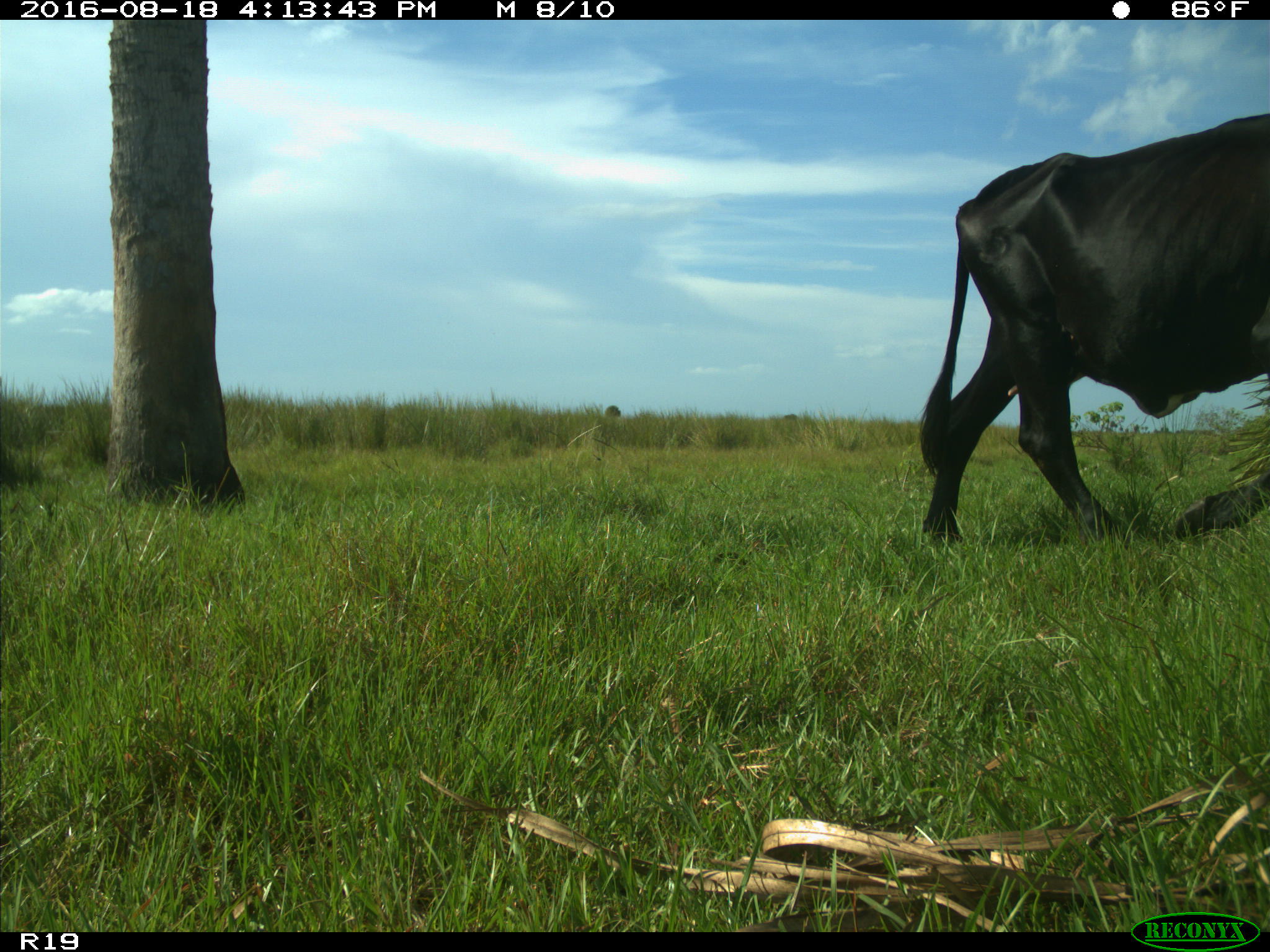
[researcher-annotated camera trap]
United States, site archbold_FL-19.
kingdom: Animalia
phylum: Chordata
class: Mammalia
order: Artiodactyla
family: Bovidae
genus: Bos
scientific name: Bos taurus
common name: domestic cow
Bos taurus (domestic cow).